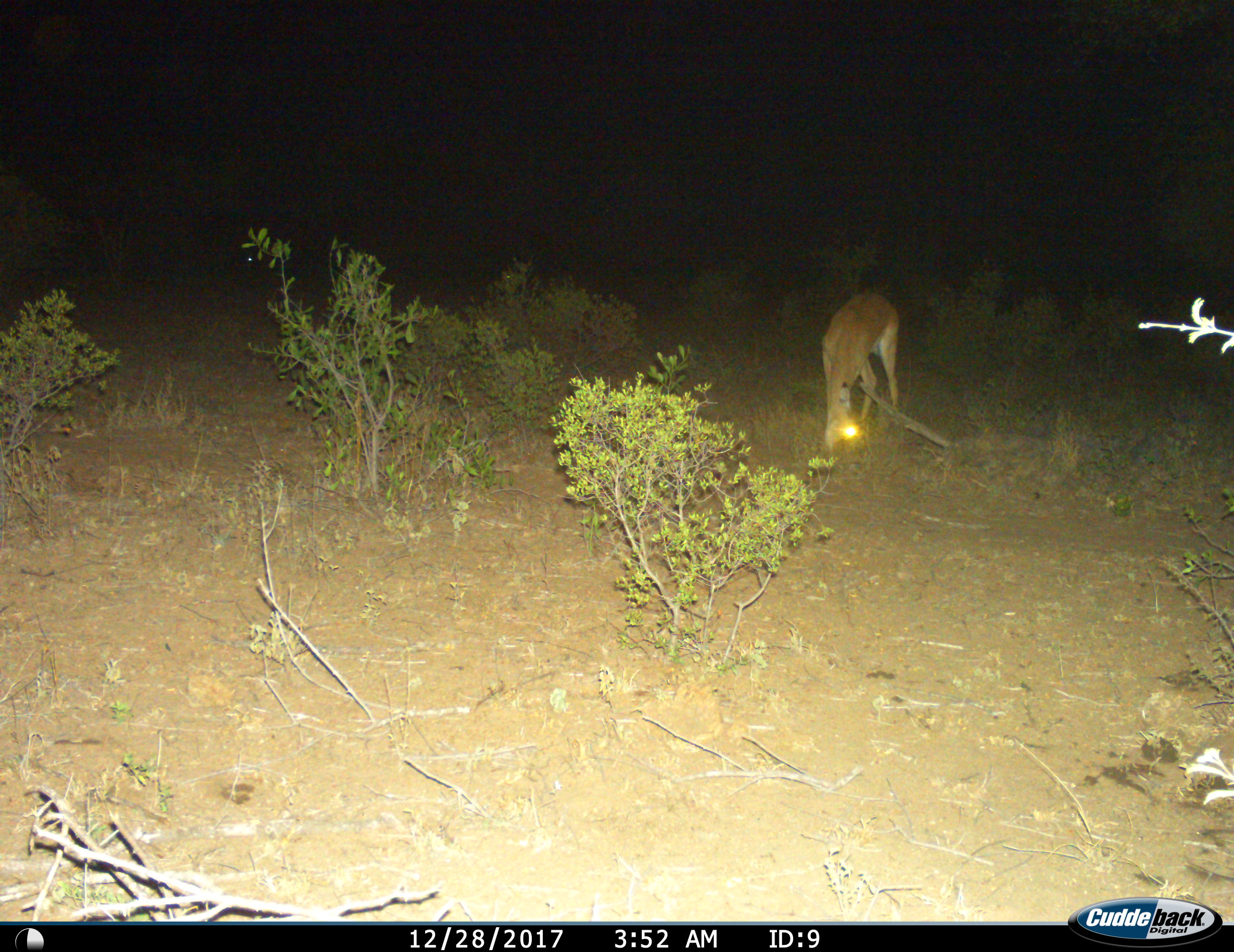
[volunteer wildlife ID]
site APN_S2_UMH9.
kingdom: Animalia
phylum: Chordata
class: Mammalia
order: Artiodactyla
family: Bovidae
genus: Aepyceros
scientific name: Aepyceros melampus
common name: impala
Impala (Aepyceros melampus), count 1. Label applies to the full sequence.